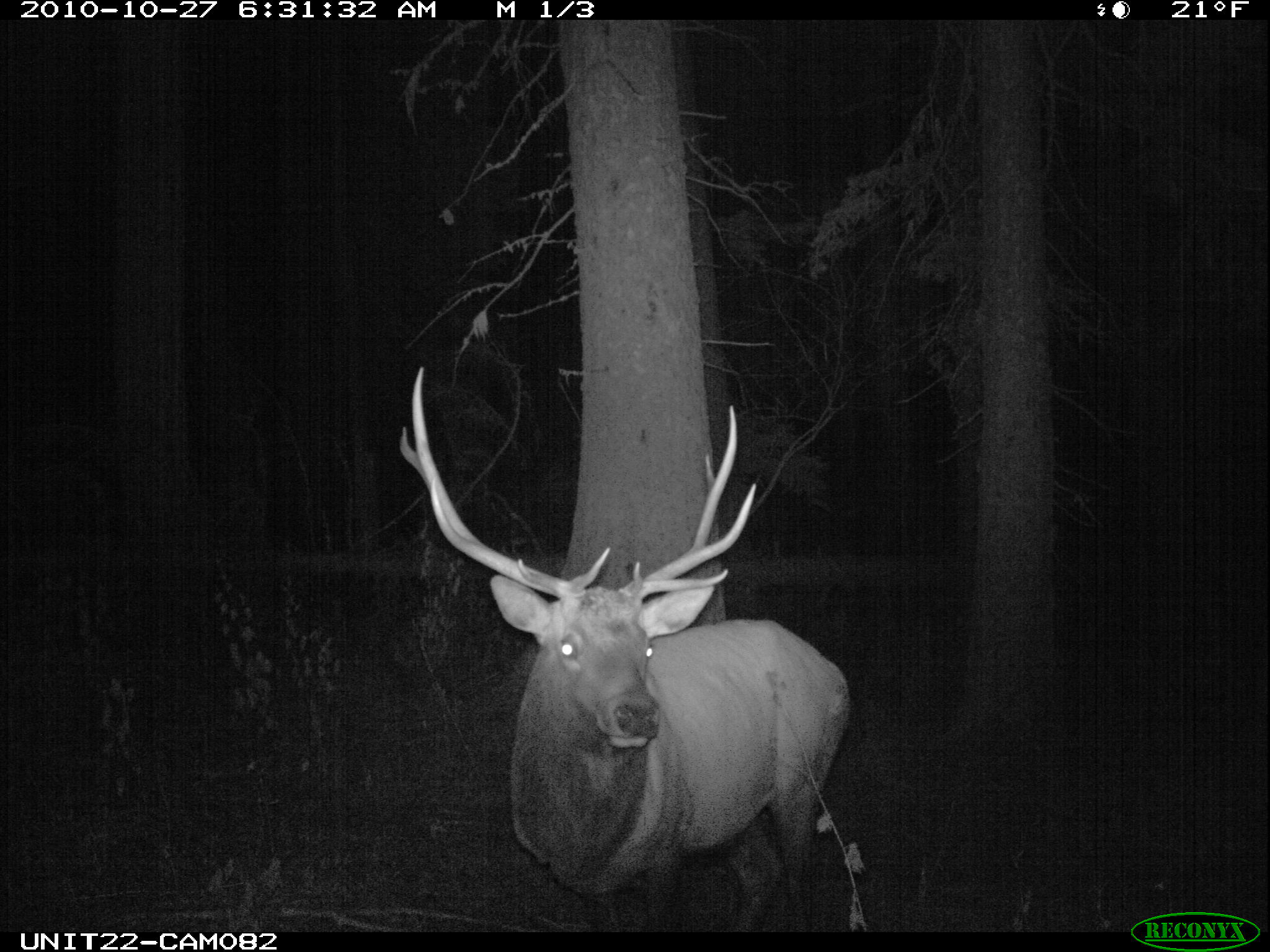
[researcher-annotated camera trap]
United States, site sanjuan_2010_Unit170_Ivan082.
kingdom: Animalia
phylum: Chordata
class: Mammalia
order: Artiodactyla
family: Cervidae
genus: Cervus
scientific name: Cervus elaphus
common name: red deer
Cervus elaphus (red deer).